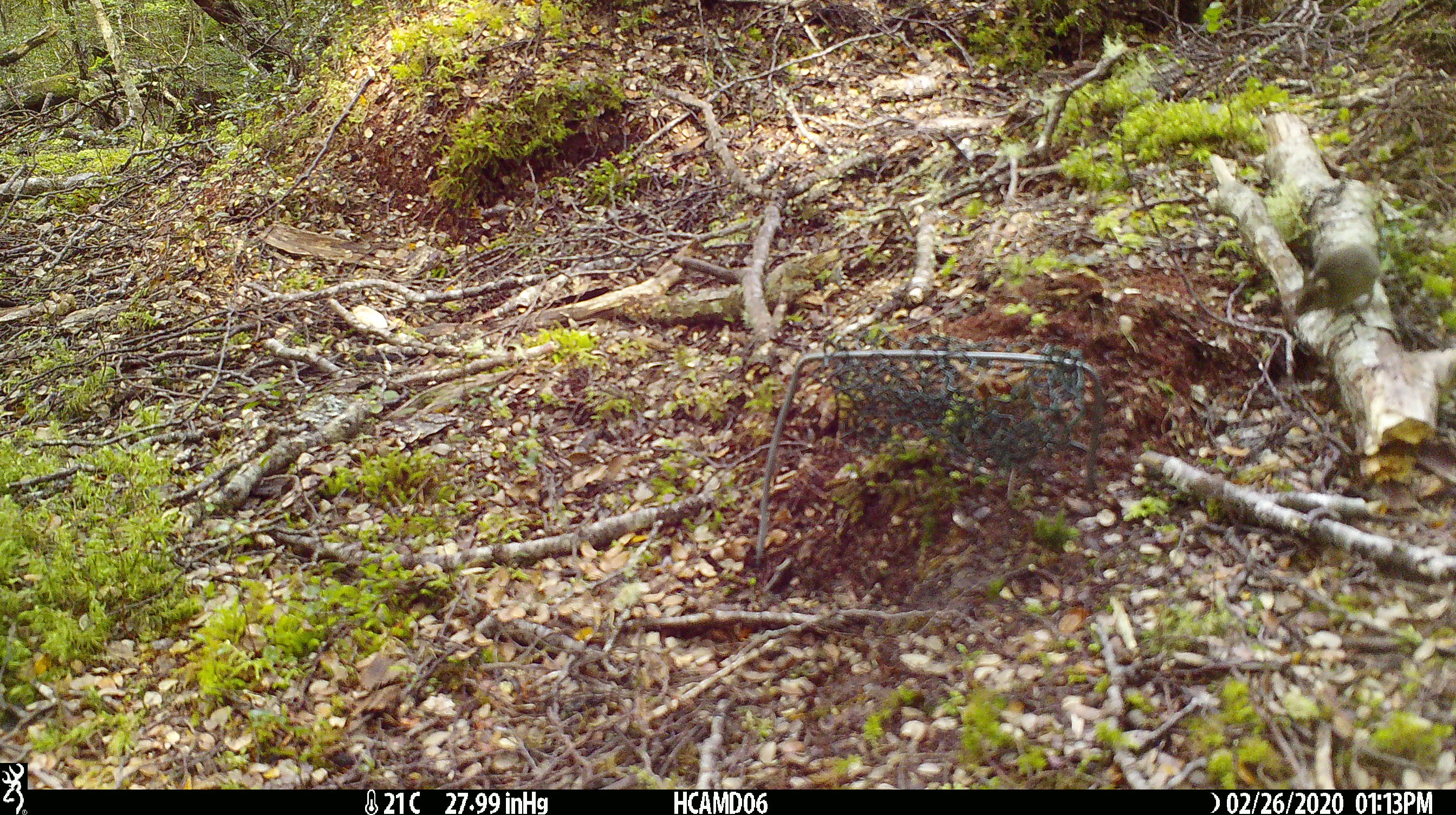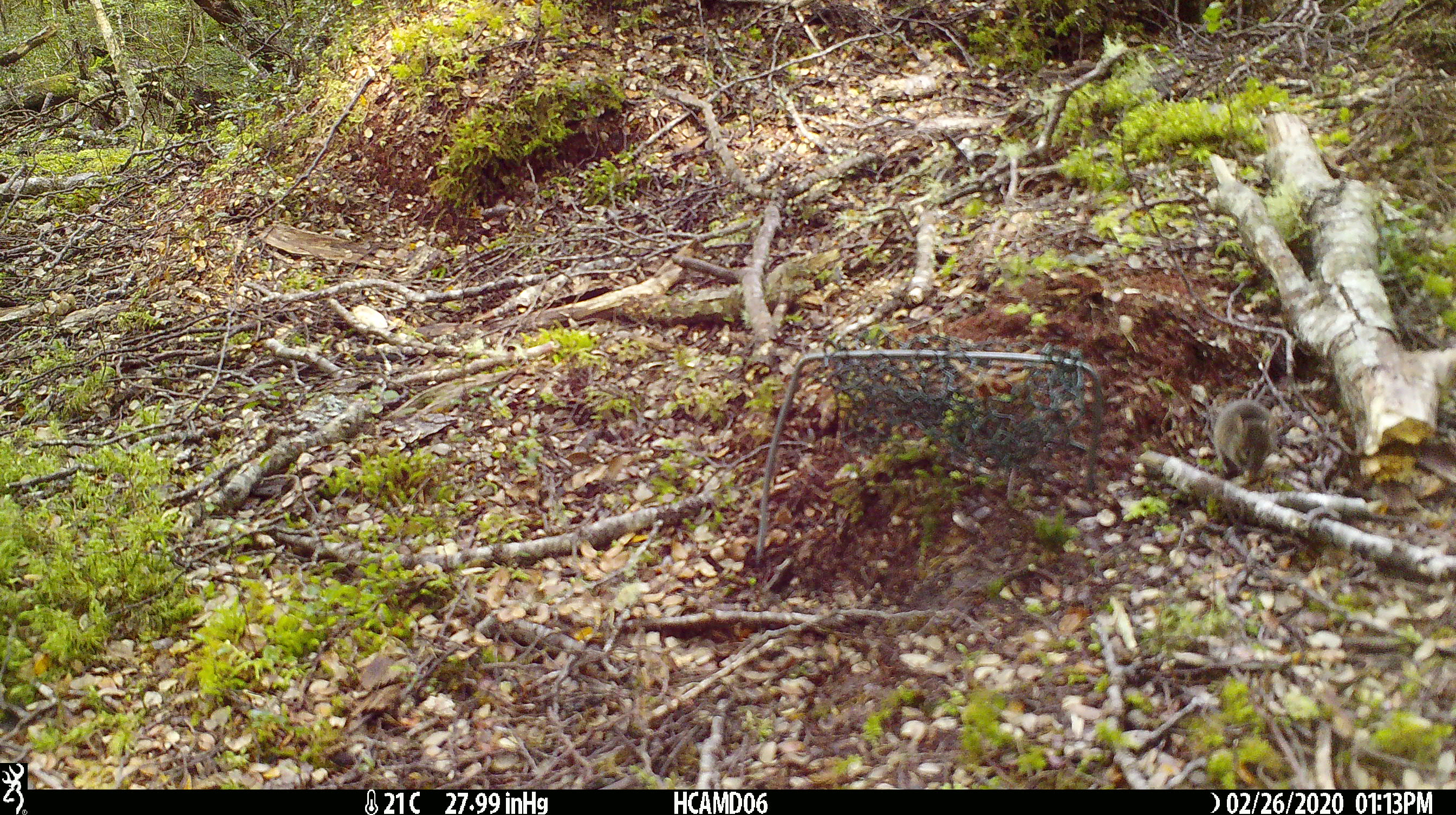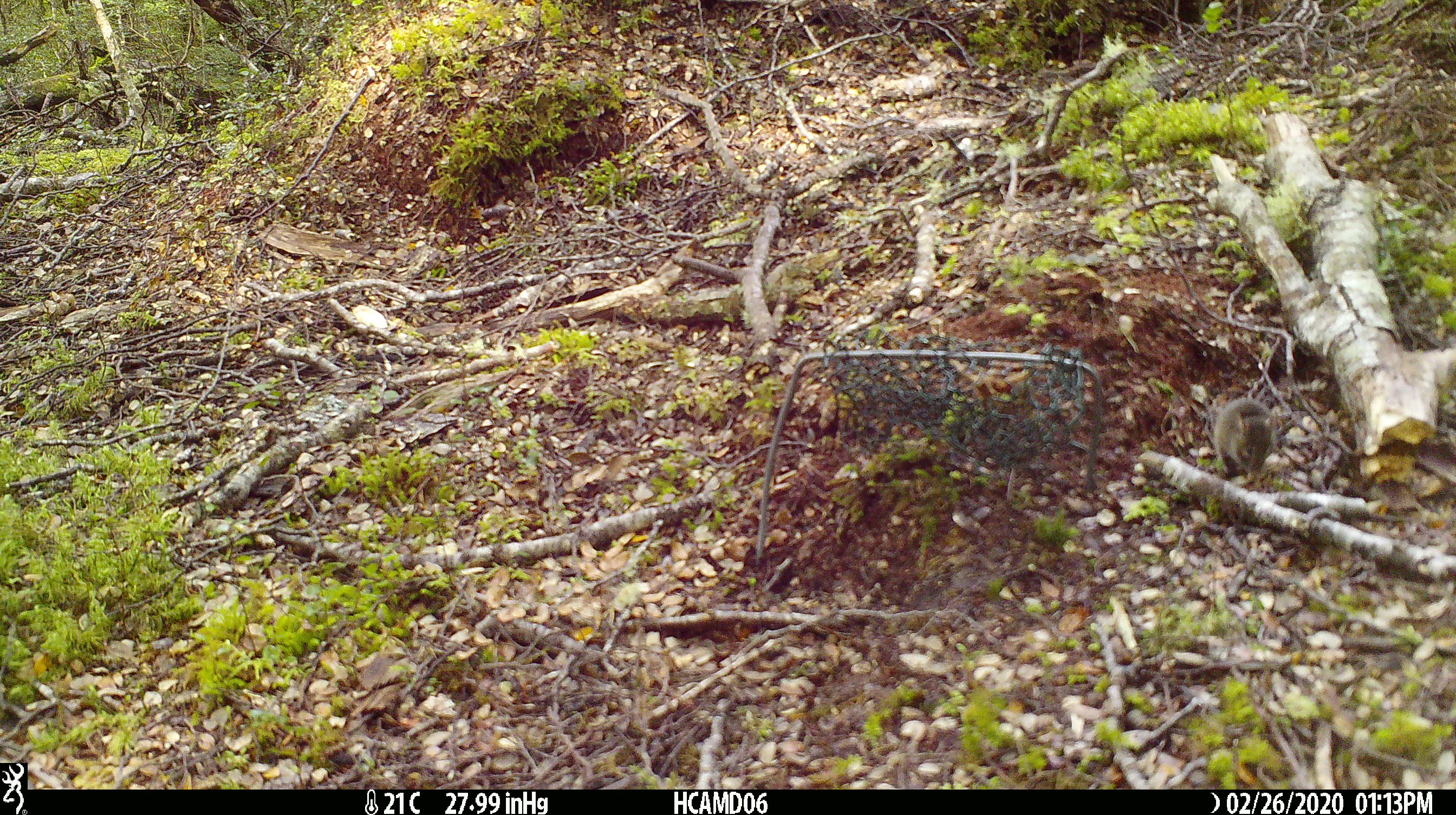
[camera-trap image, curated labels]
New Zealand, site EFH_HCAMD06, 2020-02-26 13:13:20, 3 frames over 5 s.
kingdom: Animalia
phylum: Chordata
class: Mammalia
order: Rodentia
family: Muridae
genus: Mus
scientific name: Mus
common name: mouse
Mouse (Mus).